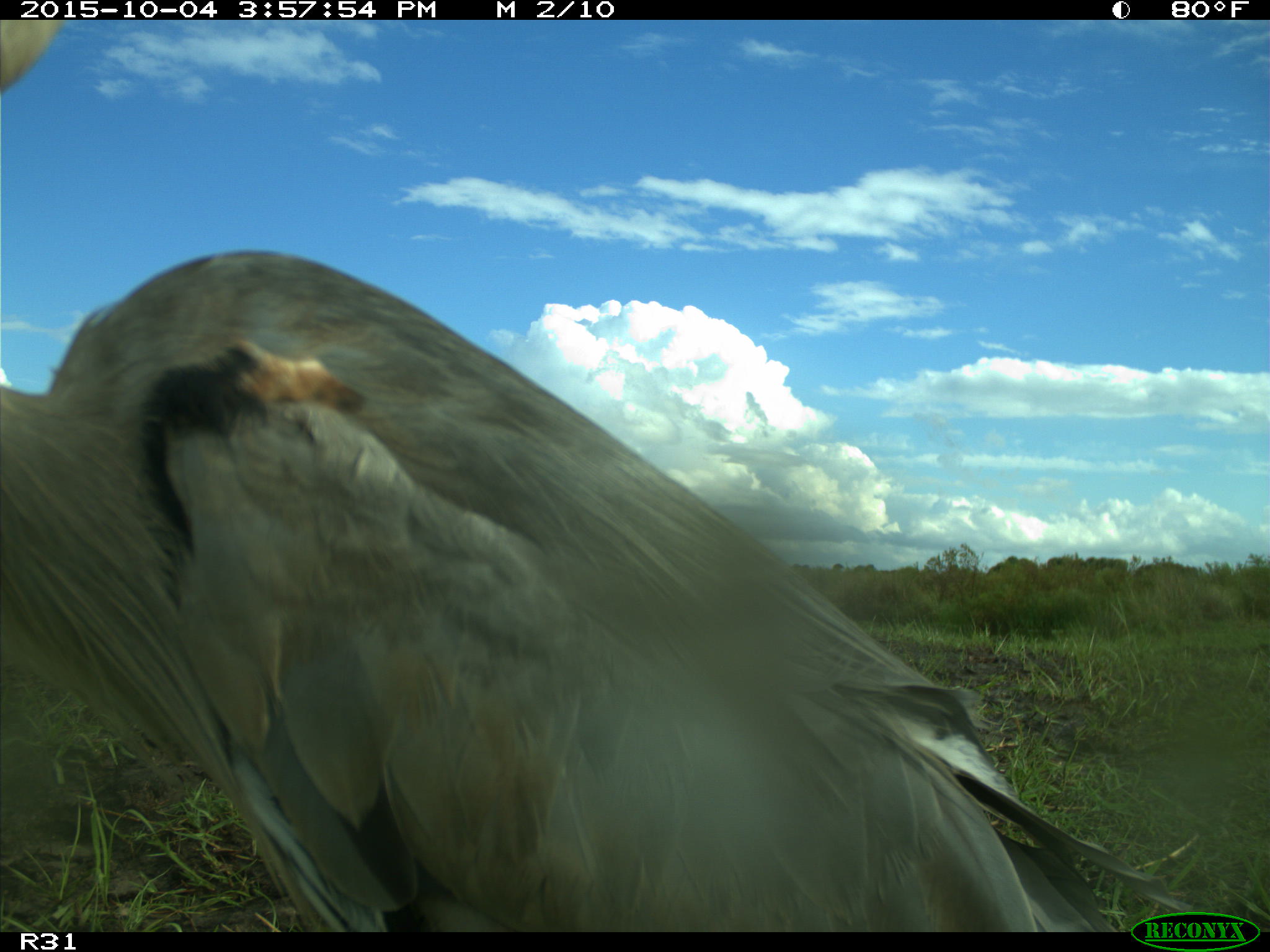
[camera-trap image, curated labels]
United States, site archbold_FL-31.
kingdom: Animalia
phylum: Chordata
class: Aves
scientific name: Aves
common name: birds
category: unidentified bird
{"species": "unidentified bird (birds) (Aves)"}